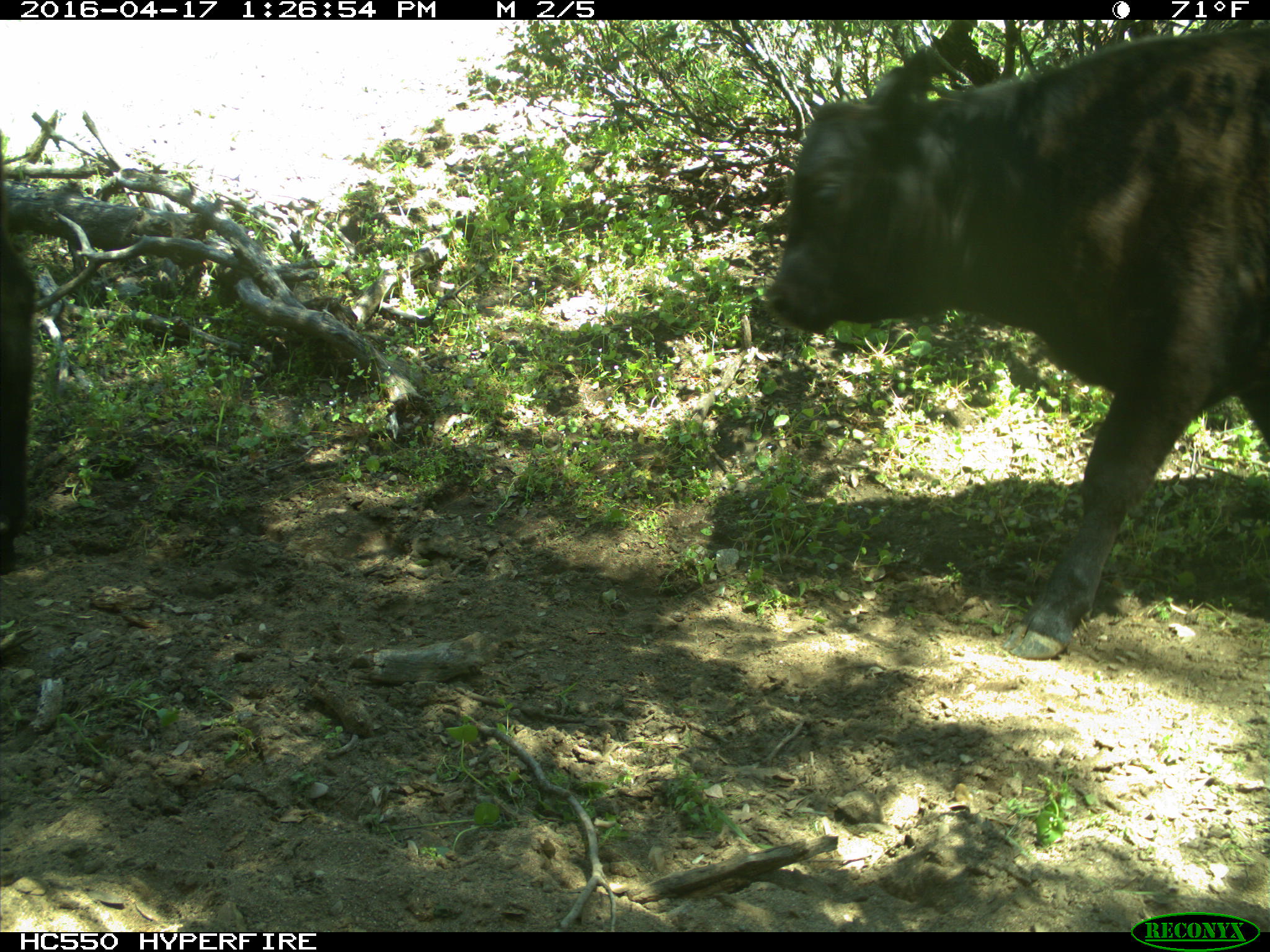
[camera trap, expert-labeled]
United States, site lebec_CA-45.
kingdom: Animalia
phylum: Chordata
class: Mammalia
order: Artiodactyla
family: Bovidae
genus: Bos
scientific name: Bos taurus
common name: domestic cow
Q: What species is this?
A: Bos taurus (domestic cow).